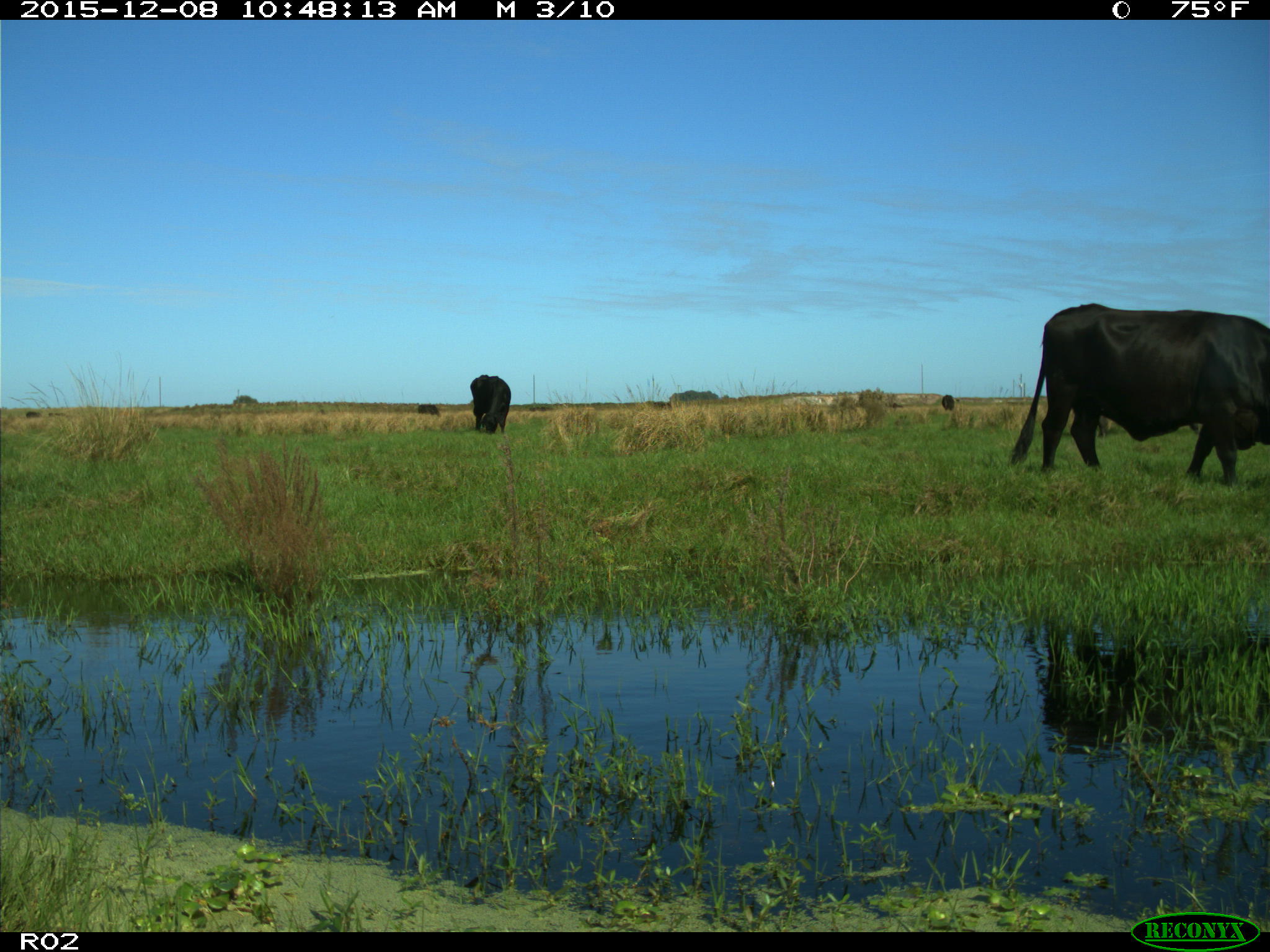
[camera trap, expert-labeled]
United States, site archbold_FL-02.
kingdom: Animalia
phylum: Chordata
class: Mammalia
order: Artiodactyla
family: Bovidae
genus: Bos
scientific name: Bos taurus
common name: domestic cow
Bos taurus (domestic cow).